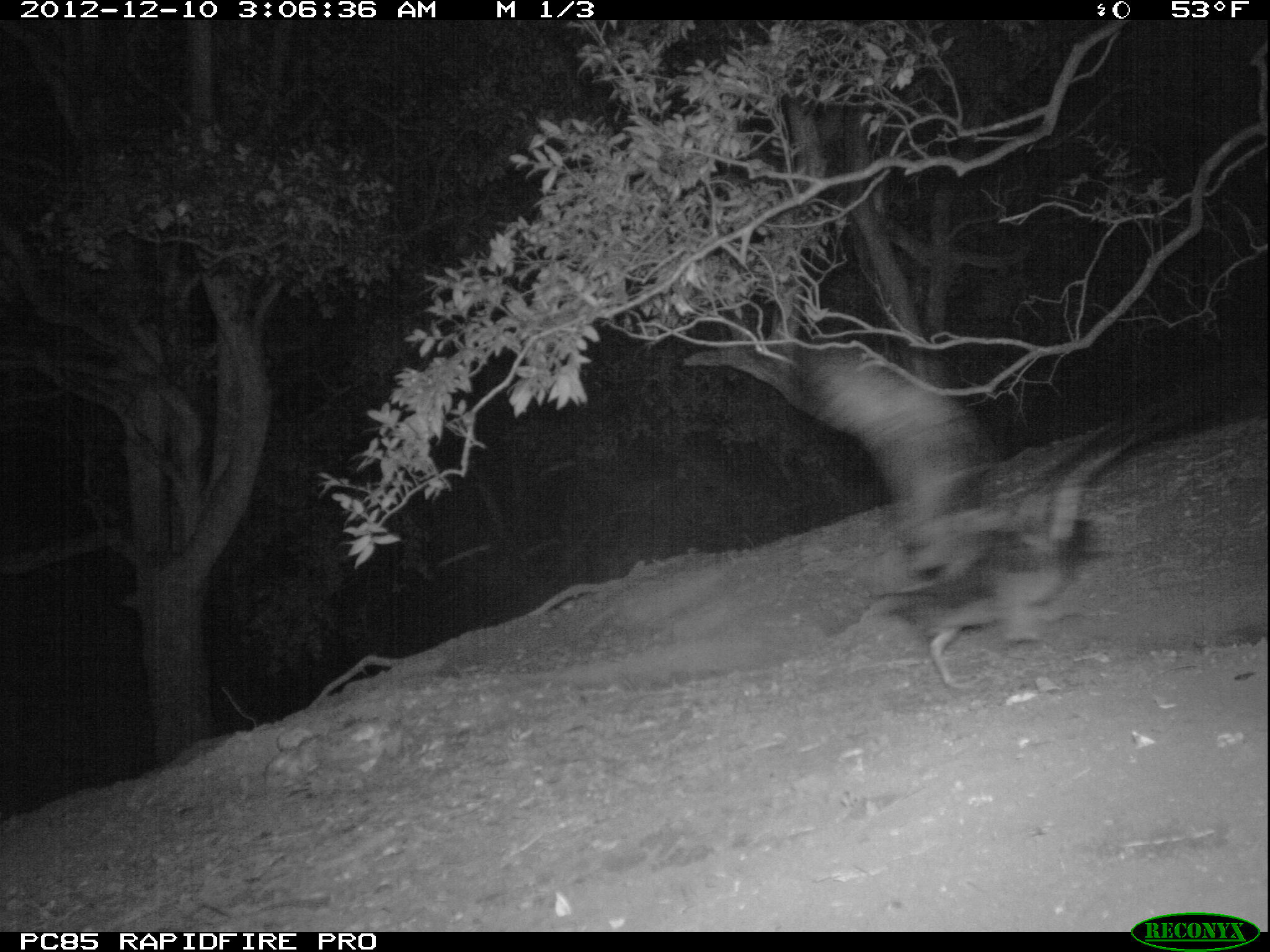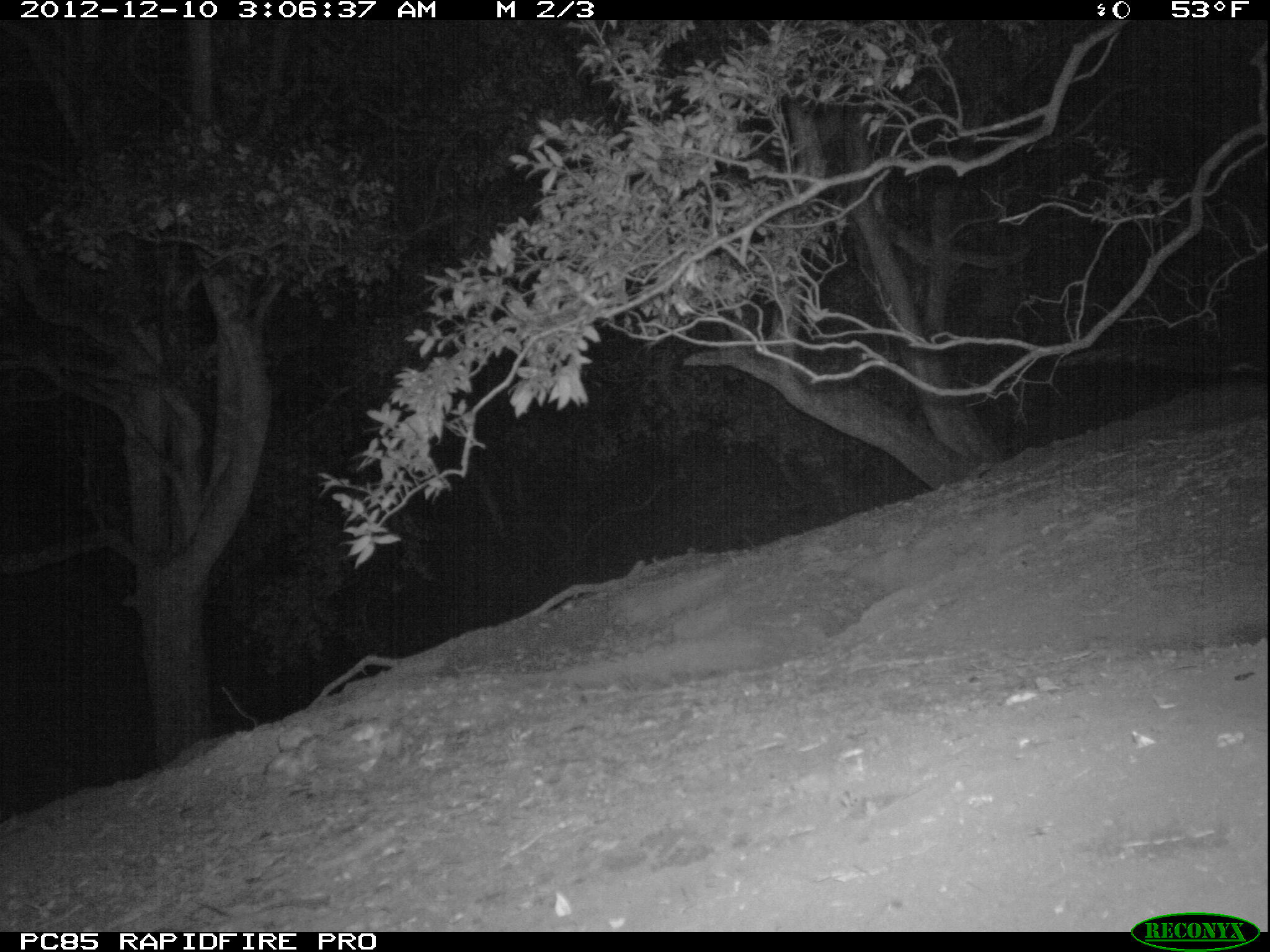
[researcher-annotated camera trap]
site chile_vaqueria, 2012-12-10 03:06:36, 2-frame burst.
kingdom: Animalia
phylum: Chordata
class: Aves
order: Procellariiformes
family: Procellariidae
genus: Calonectris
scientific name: Calonectris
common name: shearwater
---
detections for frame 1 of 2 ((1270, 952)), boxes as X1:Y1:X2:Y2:
shearwater: 763:329:1232:687